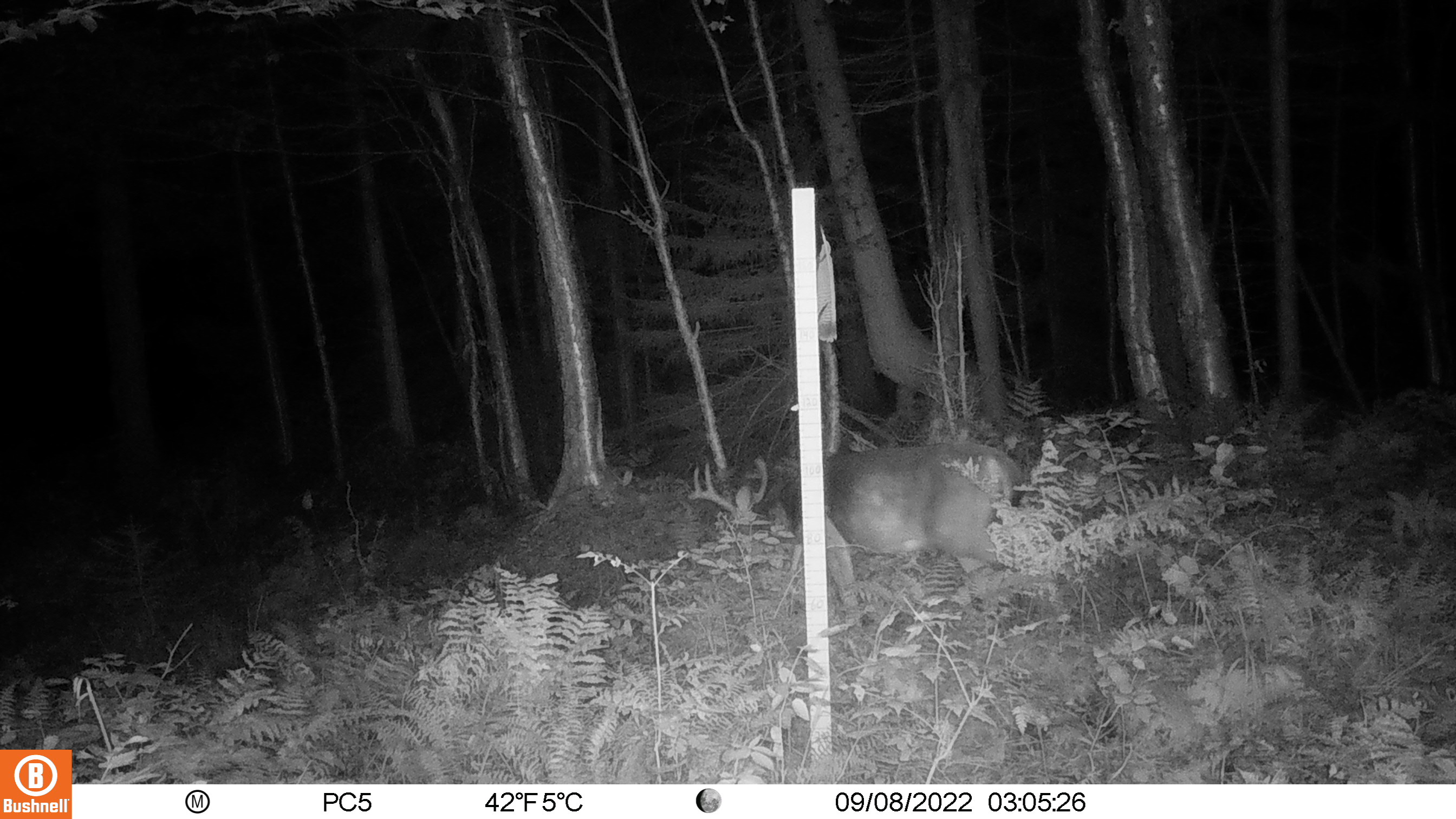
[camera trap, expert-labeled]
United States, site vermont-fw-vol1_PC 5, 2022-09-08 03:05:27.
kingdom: Animalia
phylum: Chordata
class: Mammalia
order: Artiodactyla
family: Cervidae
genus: Odocoileus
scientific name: Odocoileus virginianus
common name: white-tailed deer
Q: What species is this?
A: White-tailed deer (Odocoileus virginianus).